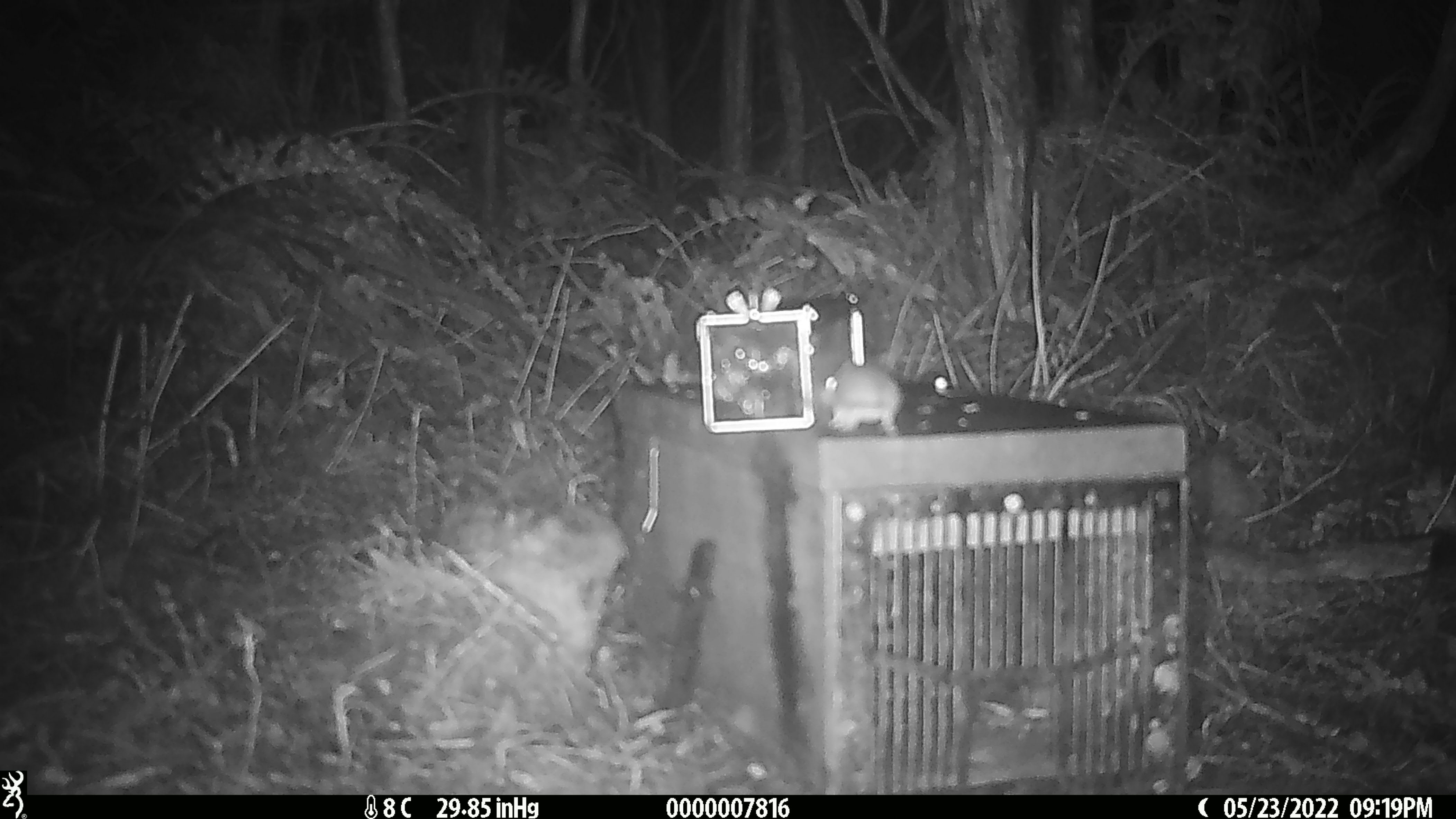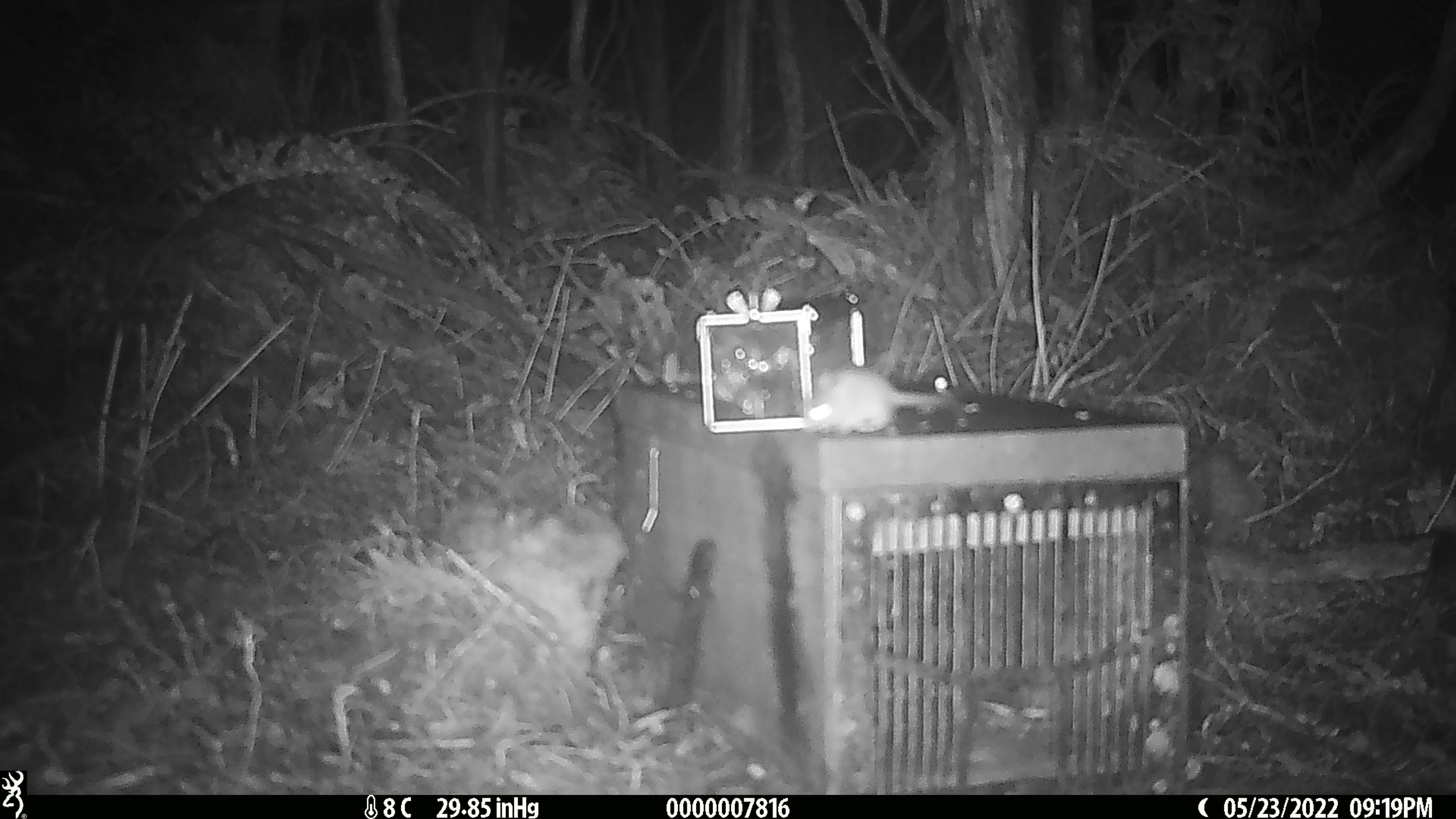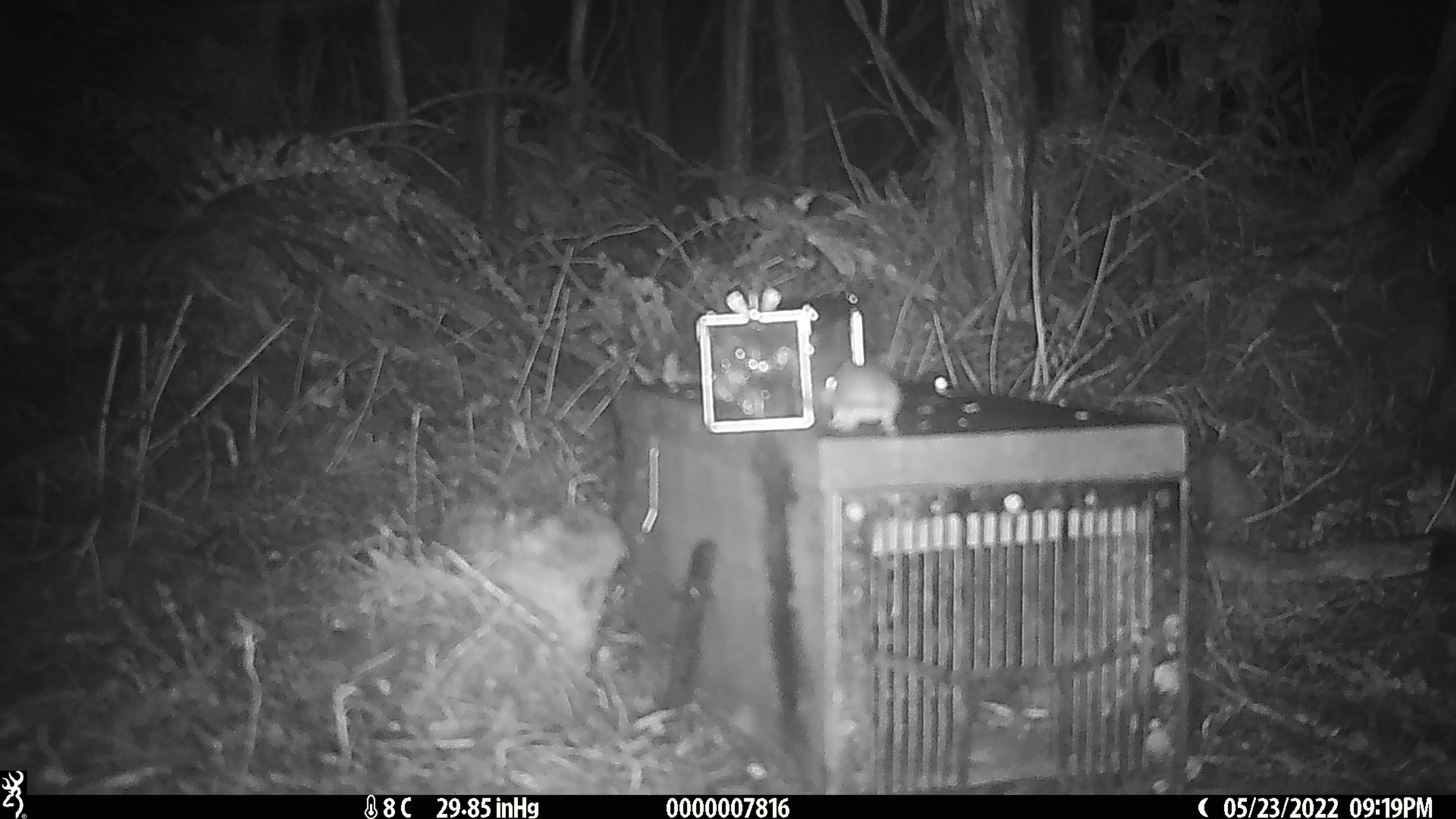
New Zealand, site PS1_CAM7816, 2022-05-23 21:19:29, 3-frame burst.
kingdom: Animalia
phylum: Chordata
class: Mammalia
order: Rodentia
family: Muridae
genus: Mus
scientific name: Mus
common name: mouse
Mouse (Mus).